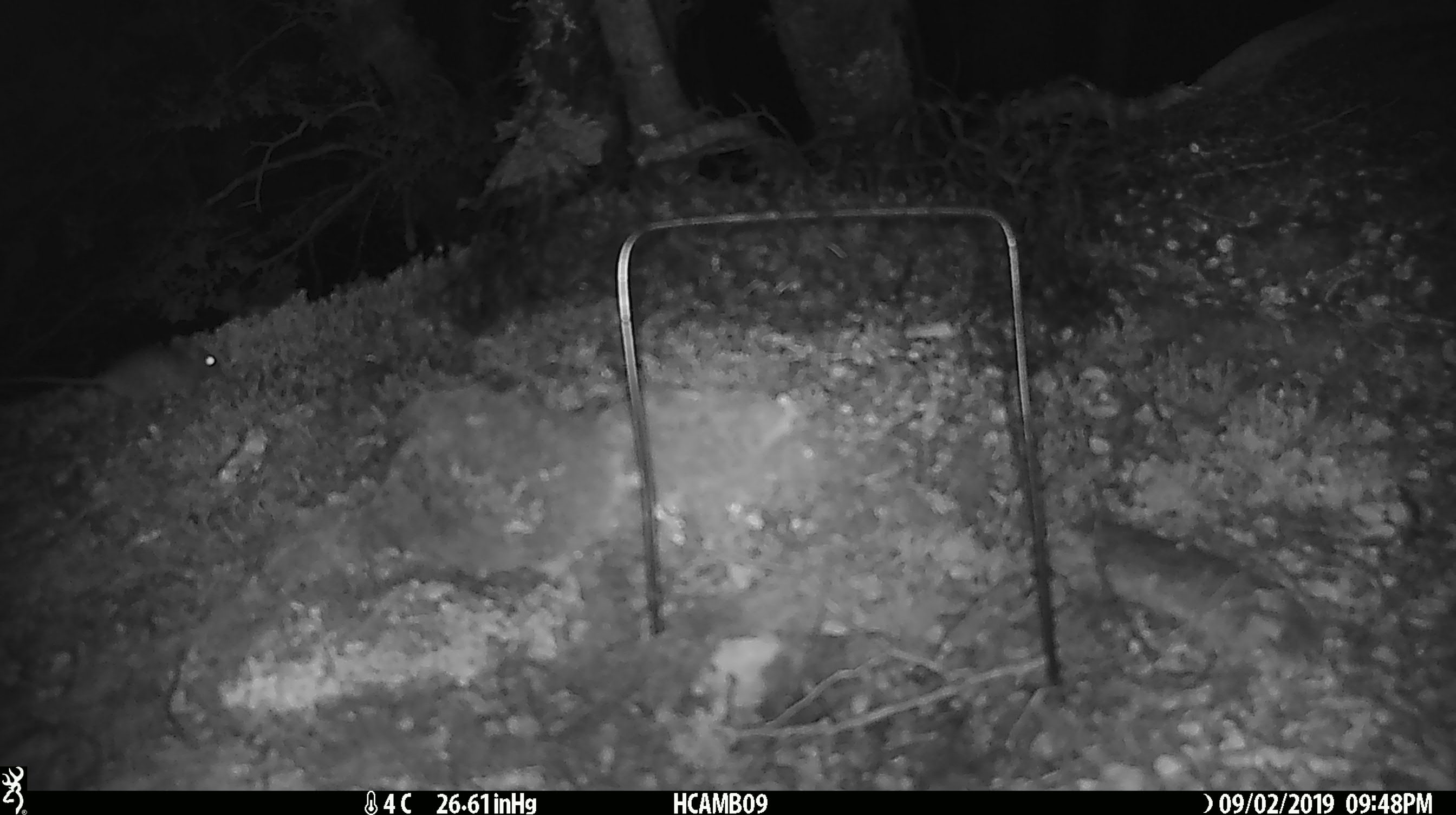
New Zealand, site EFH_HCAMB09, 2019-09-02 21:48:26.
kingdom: Animalia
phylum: Chordata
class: Mammalia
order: Rodentia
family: Muridae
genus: Mus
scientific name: Mus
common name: mouse